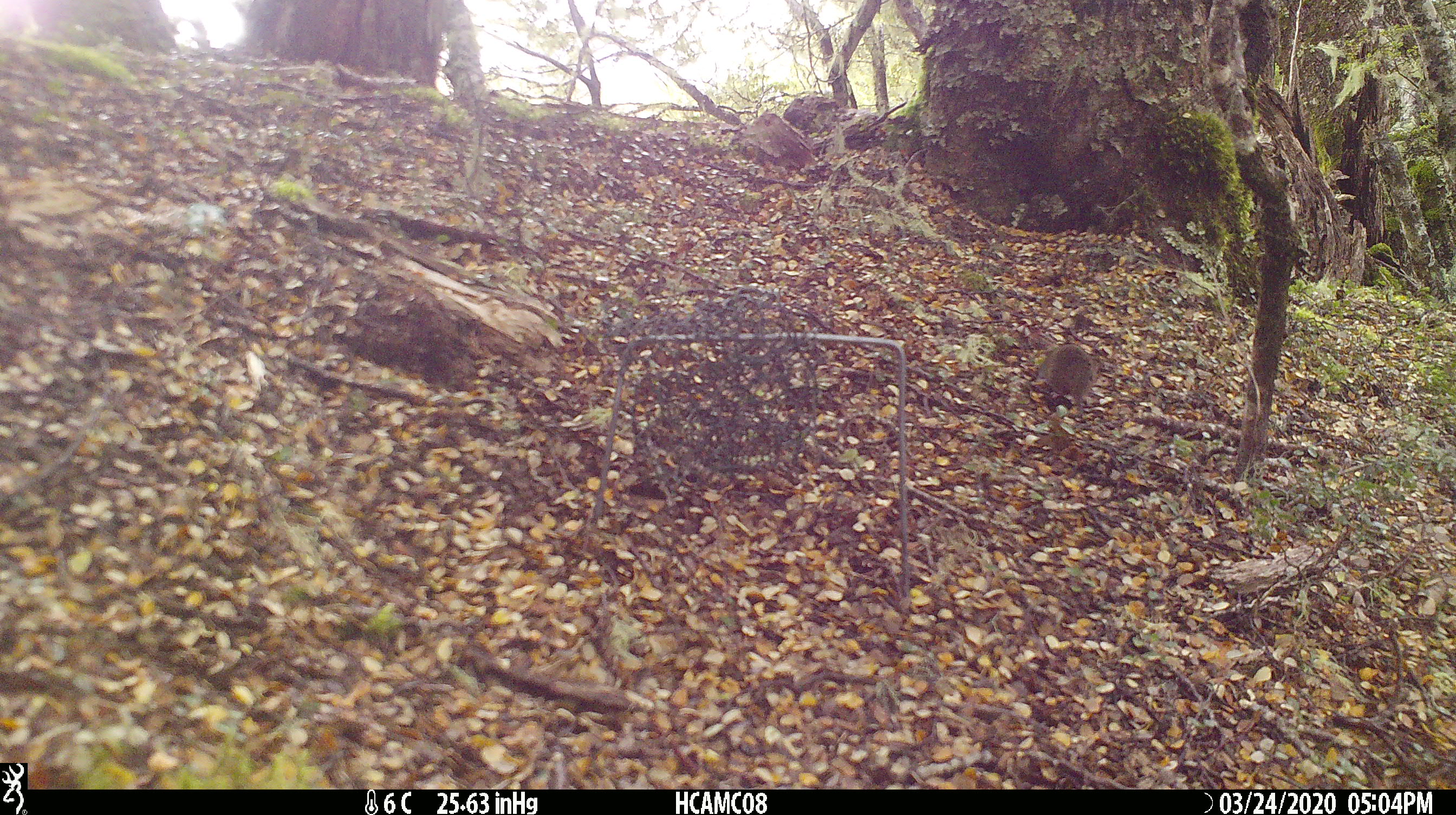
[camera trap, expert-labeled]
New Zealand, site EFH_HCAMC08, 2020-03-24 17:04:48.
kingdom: Animalia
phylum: Chordata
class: Mammalia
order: Rodentia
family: Muridae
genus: Mus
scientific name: Mus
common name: mouse